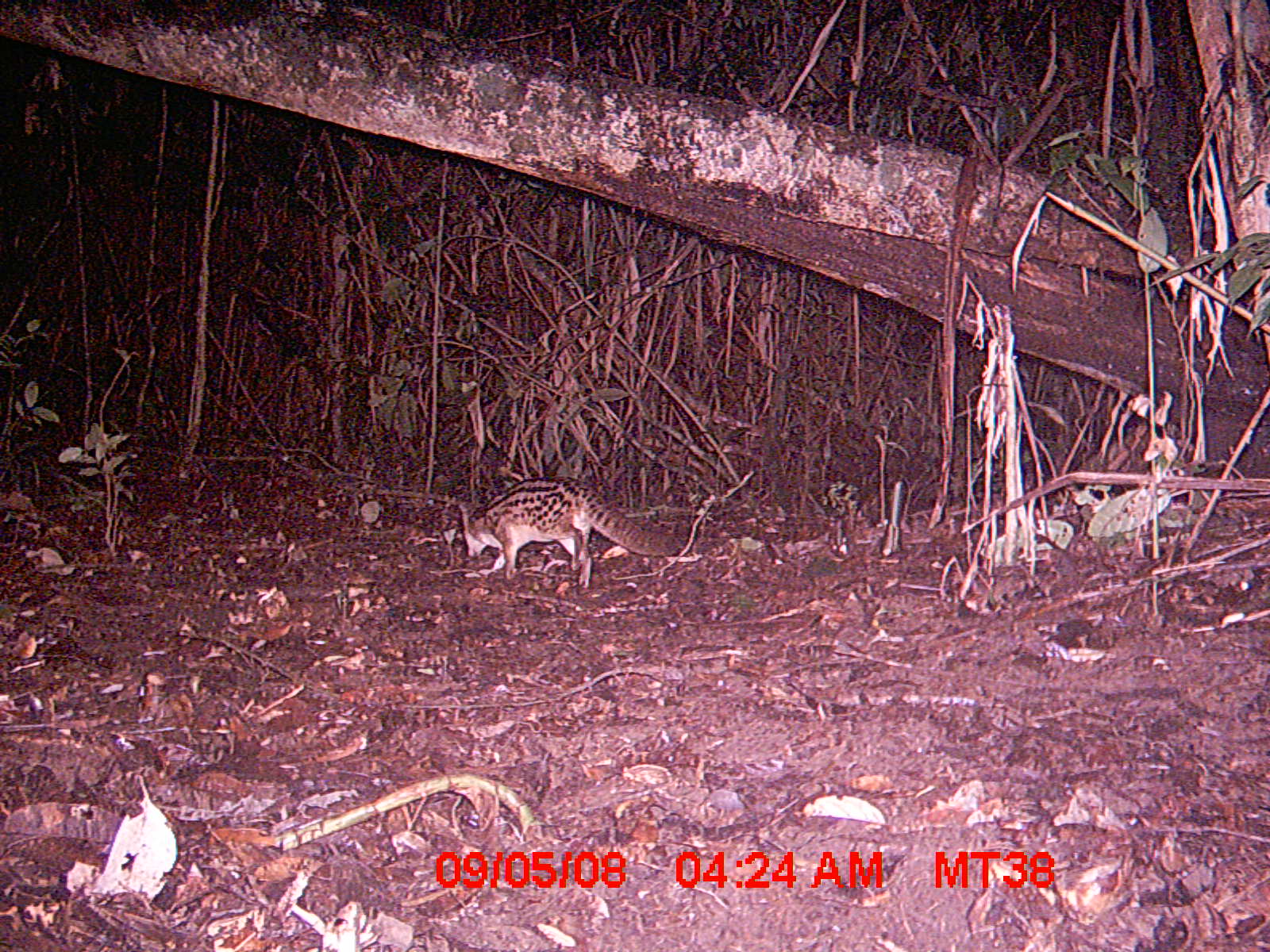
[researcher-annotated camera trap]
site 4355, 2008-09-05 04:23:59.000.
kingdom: Animalia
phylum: Chordata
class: Aves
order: Cuculiformes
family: Cuculidae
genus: Coua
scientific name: Coua serriana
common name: red-breasted coua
Coua serriana (red-breasted coua), count 1.